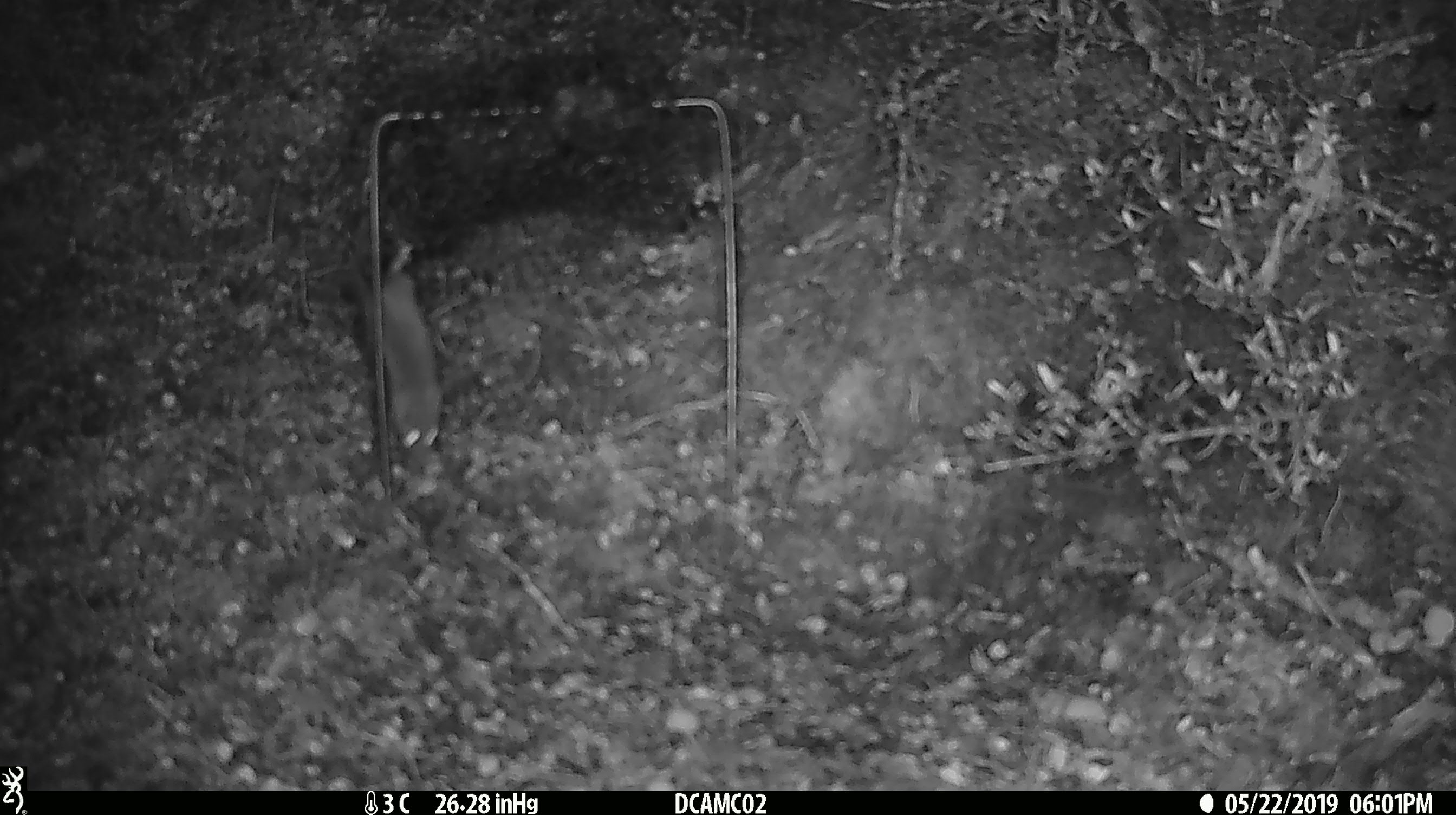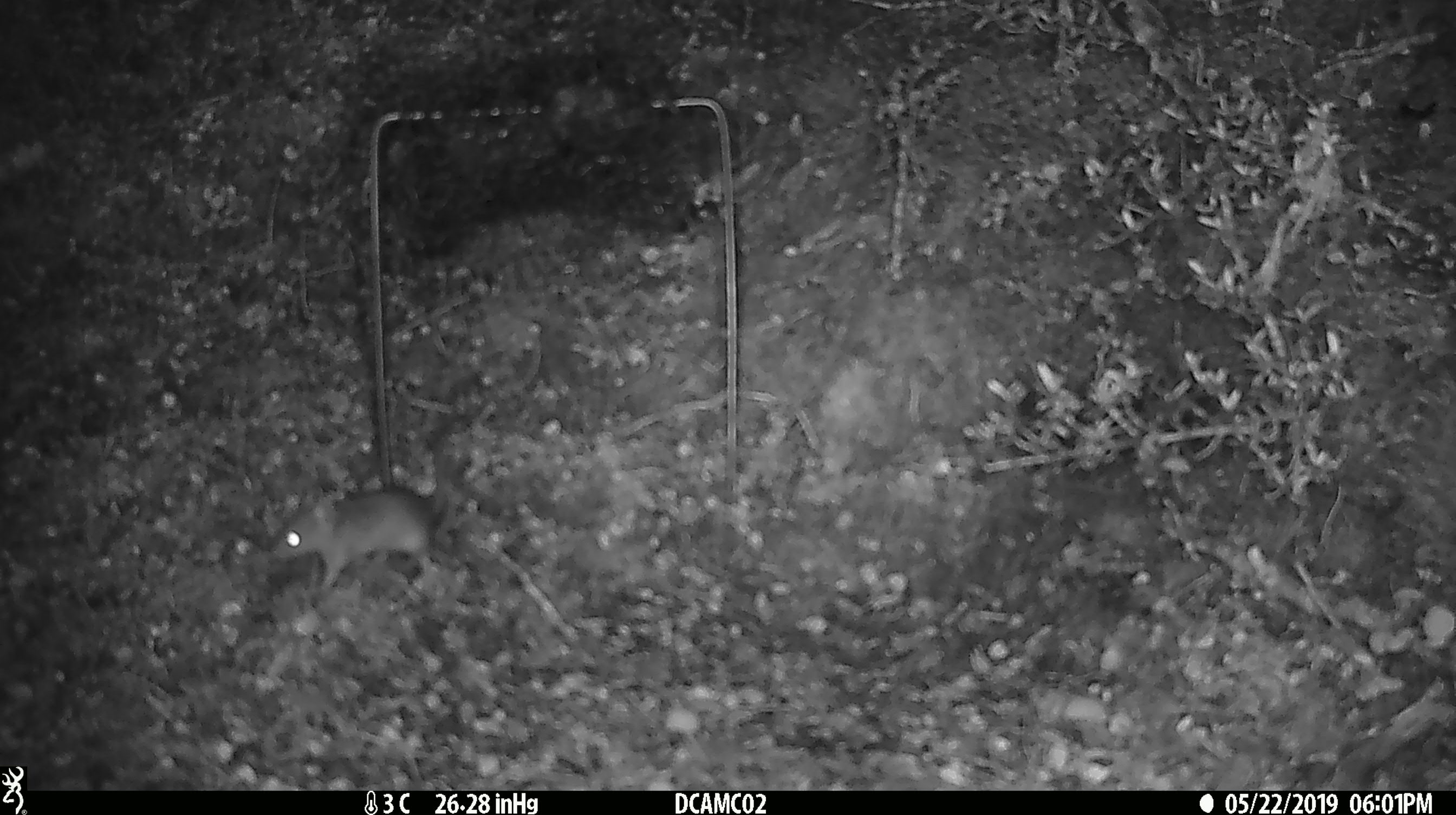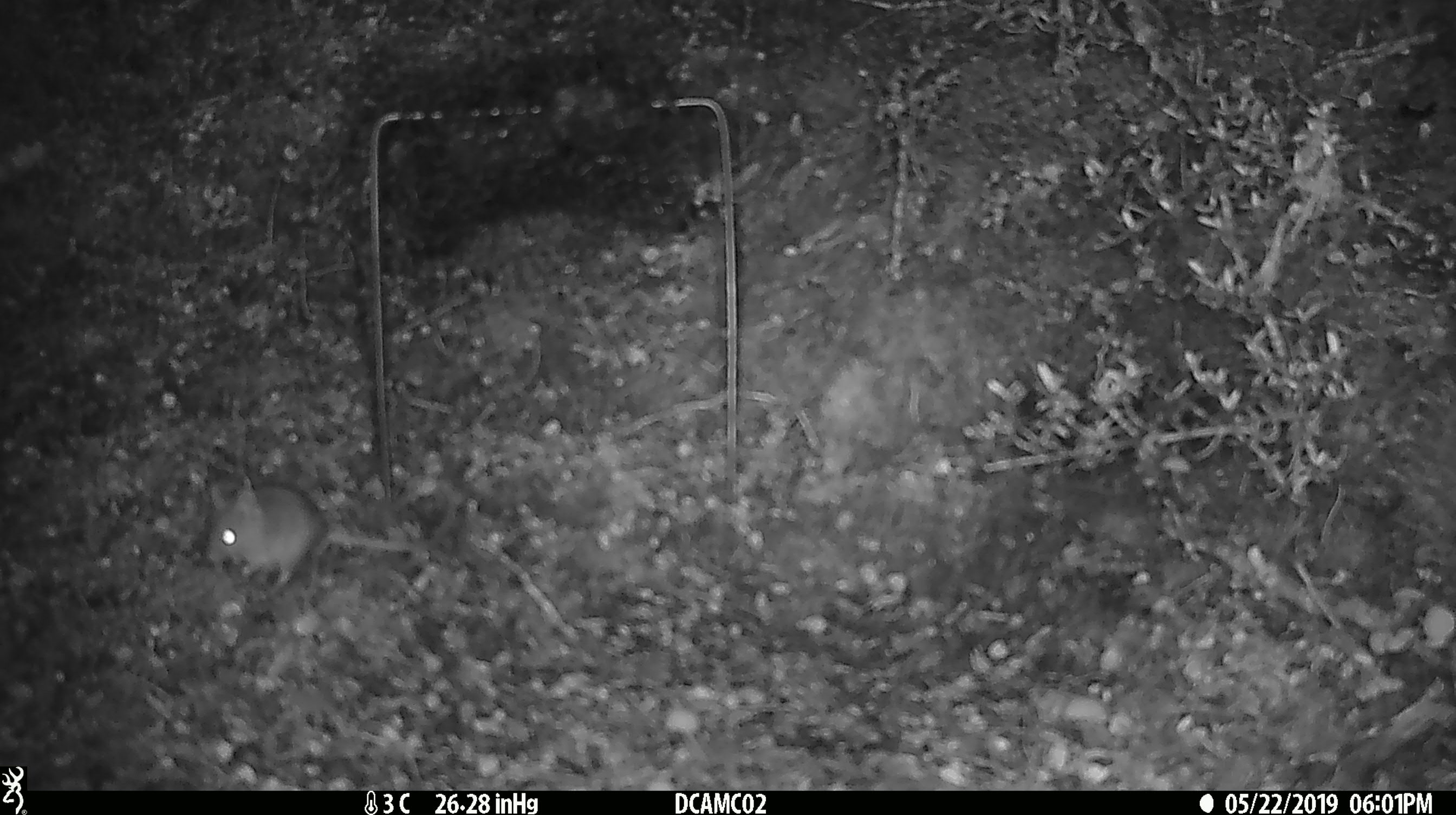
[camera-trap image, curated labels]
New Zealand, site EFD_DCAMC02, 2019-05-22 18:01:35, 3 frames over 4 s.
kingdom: Animalia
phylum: Chordata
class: Mammalia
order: Rodentia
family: Muridae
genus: Mus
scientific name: Mus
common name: mouse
Mouse (Mus).